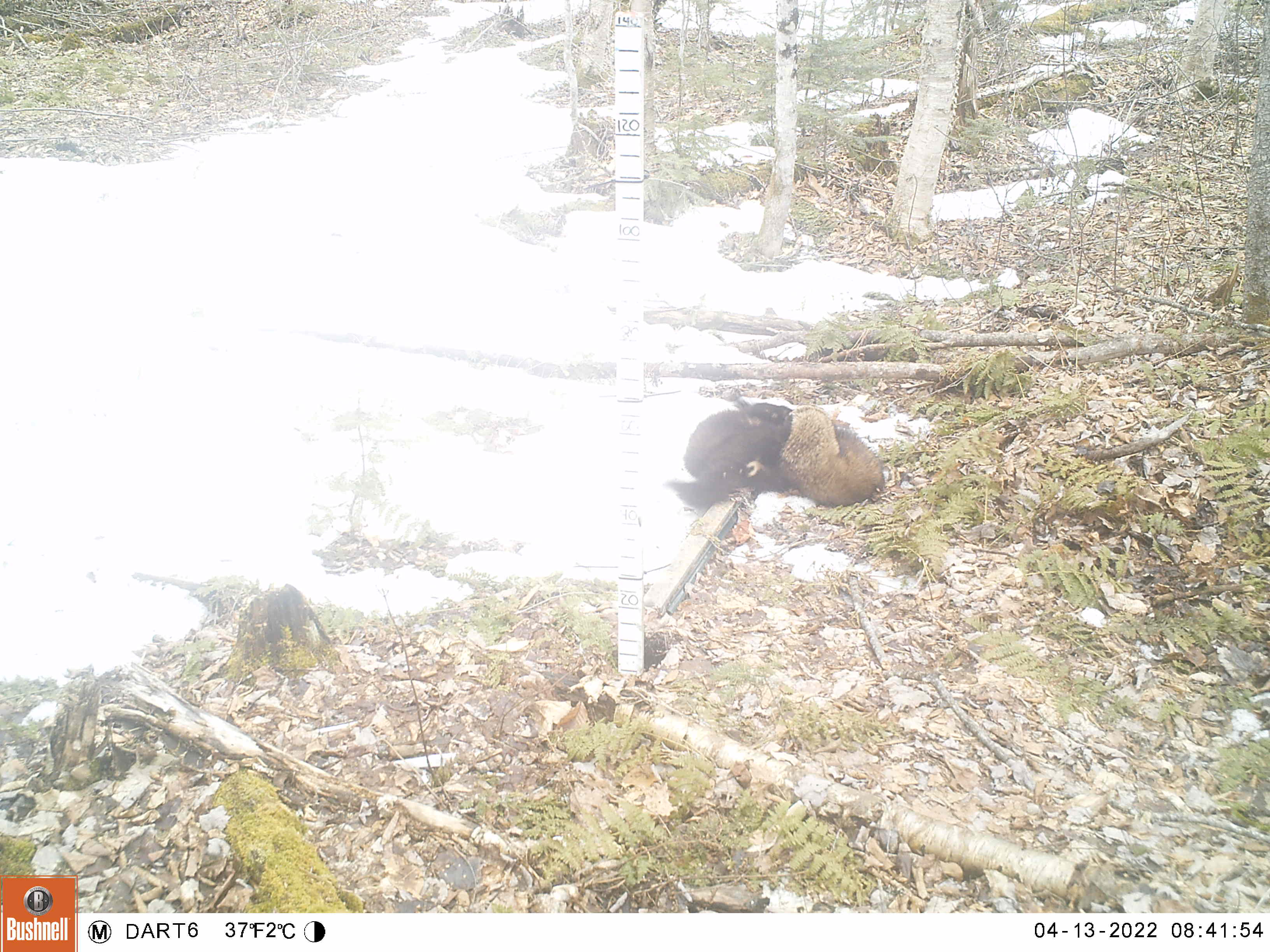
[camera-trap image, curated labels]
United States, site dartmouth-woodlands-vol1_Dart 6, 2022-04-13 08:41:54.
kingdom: Animalia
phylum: Chordata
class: Mammalia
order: Carnivora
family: Mustelidae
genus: Pekania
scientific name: Pekania pennanti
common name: fisher